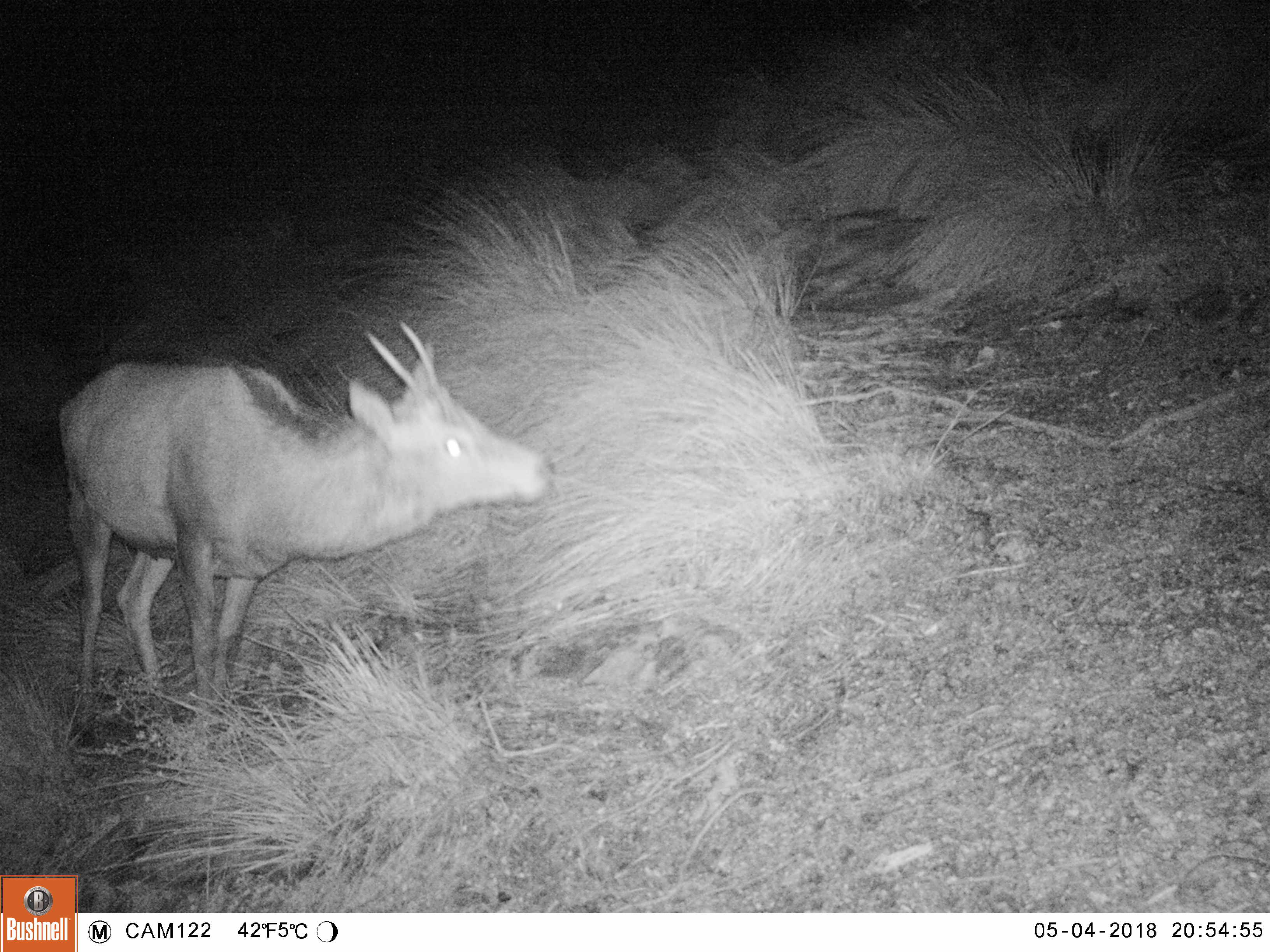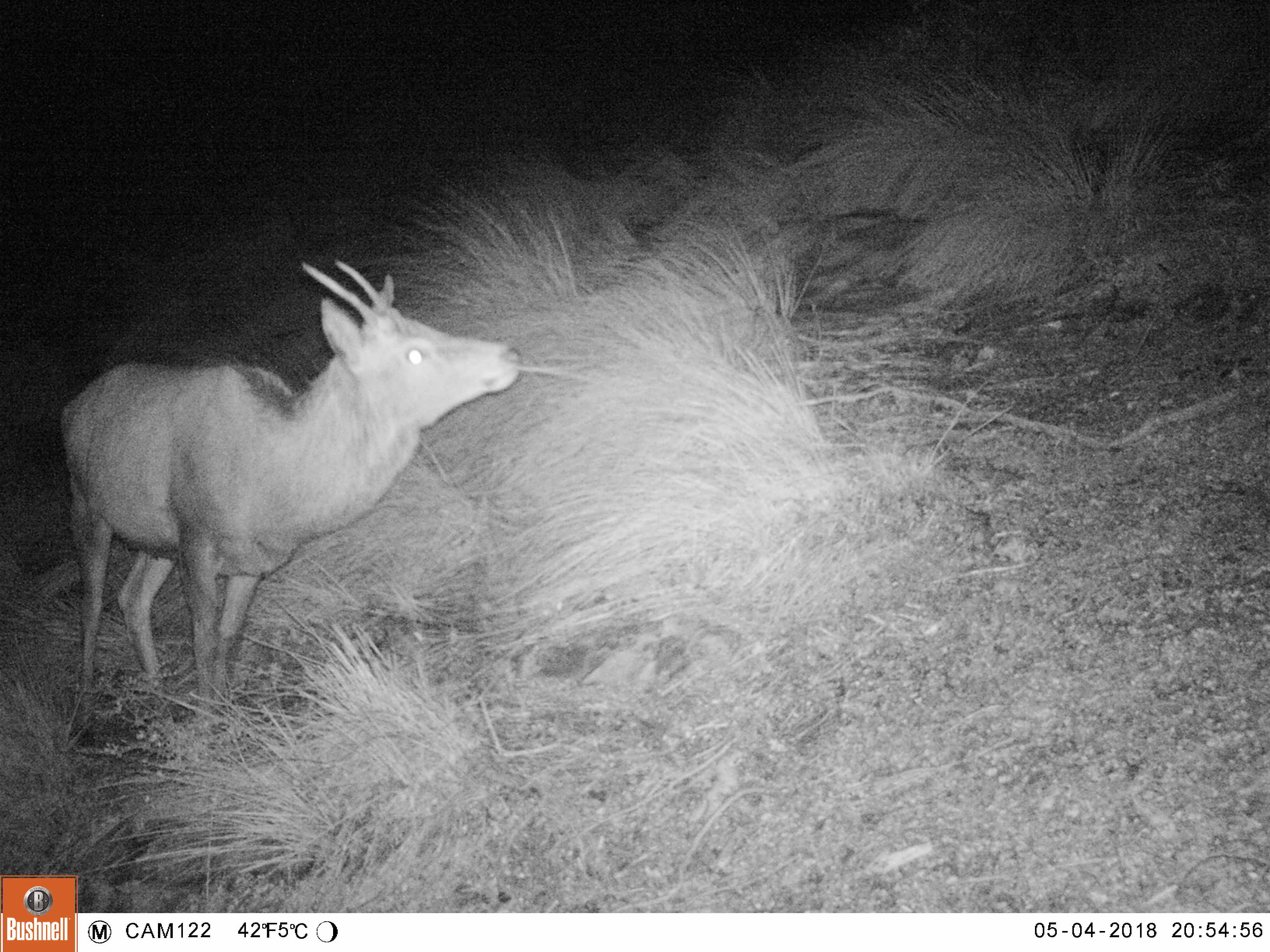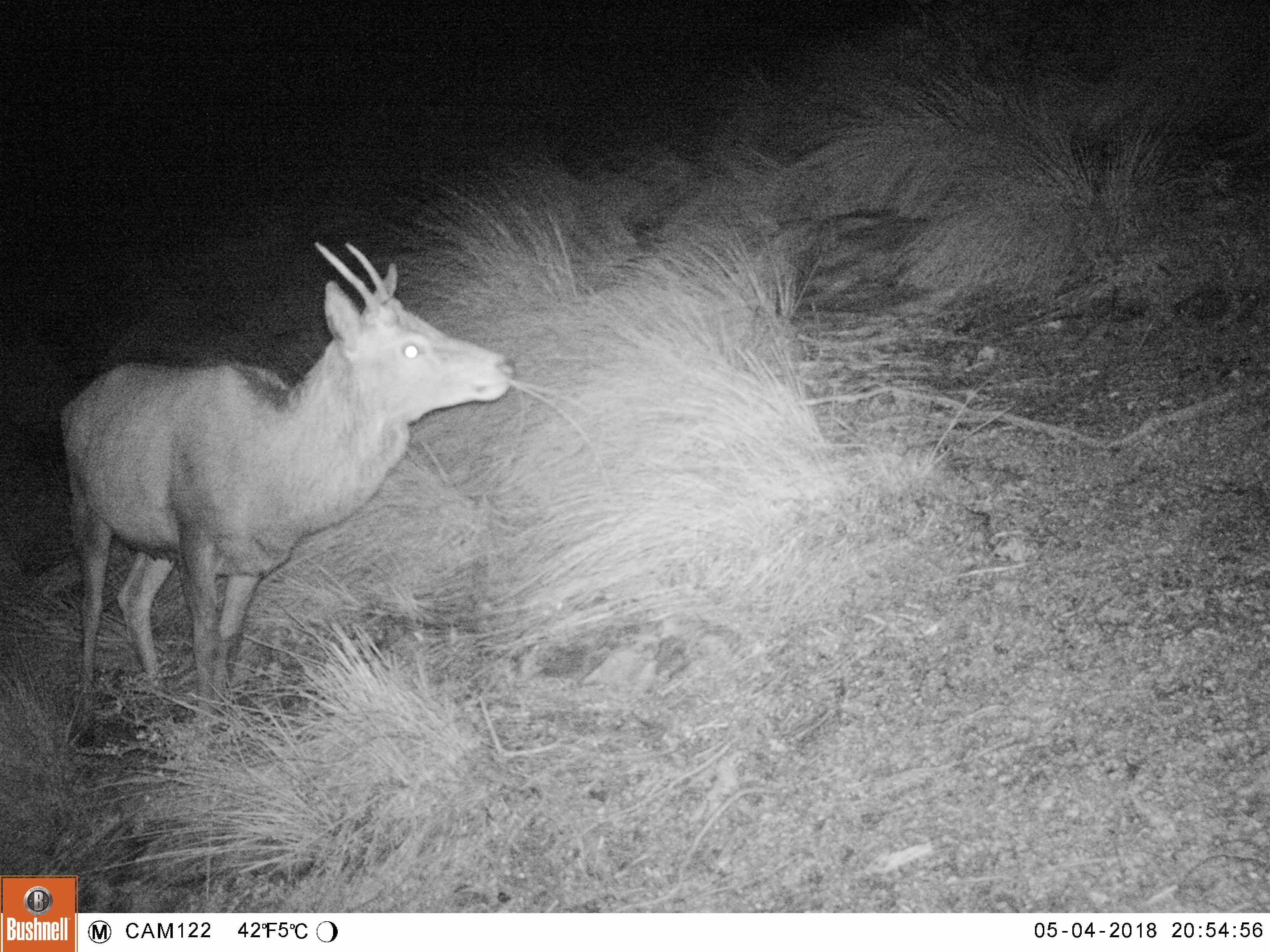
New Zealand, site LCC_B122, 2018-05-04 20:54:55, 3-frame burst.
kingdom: Animalia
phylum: Chordata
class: Mammalia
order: Artiodactyla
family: Cervidae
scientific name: Cervidae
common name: deer